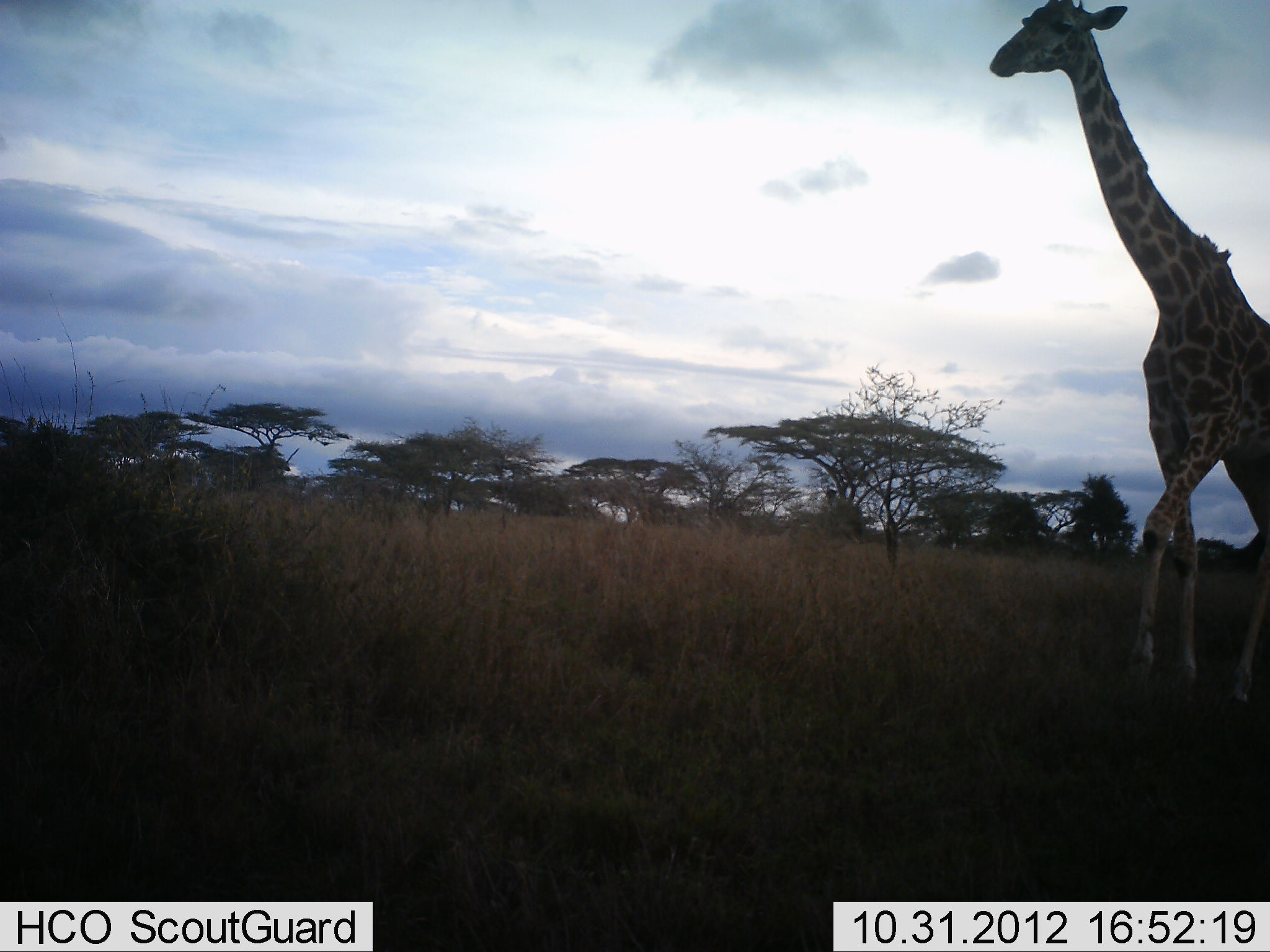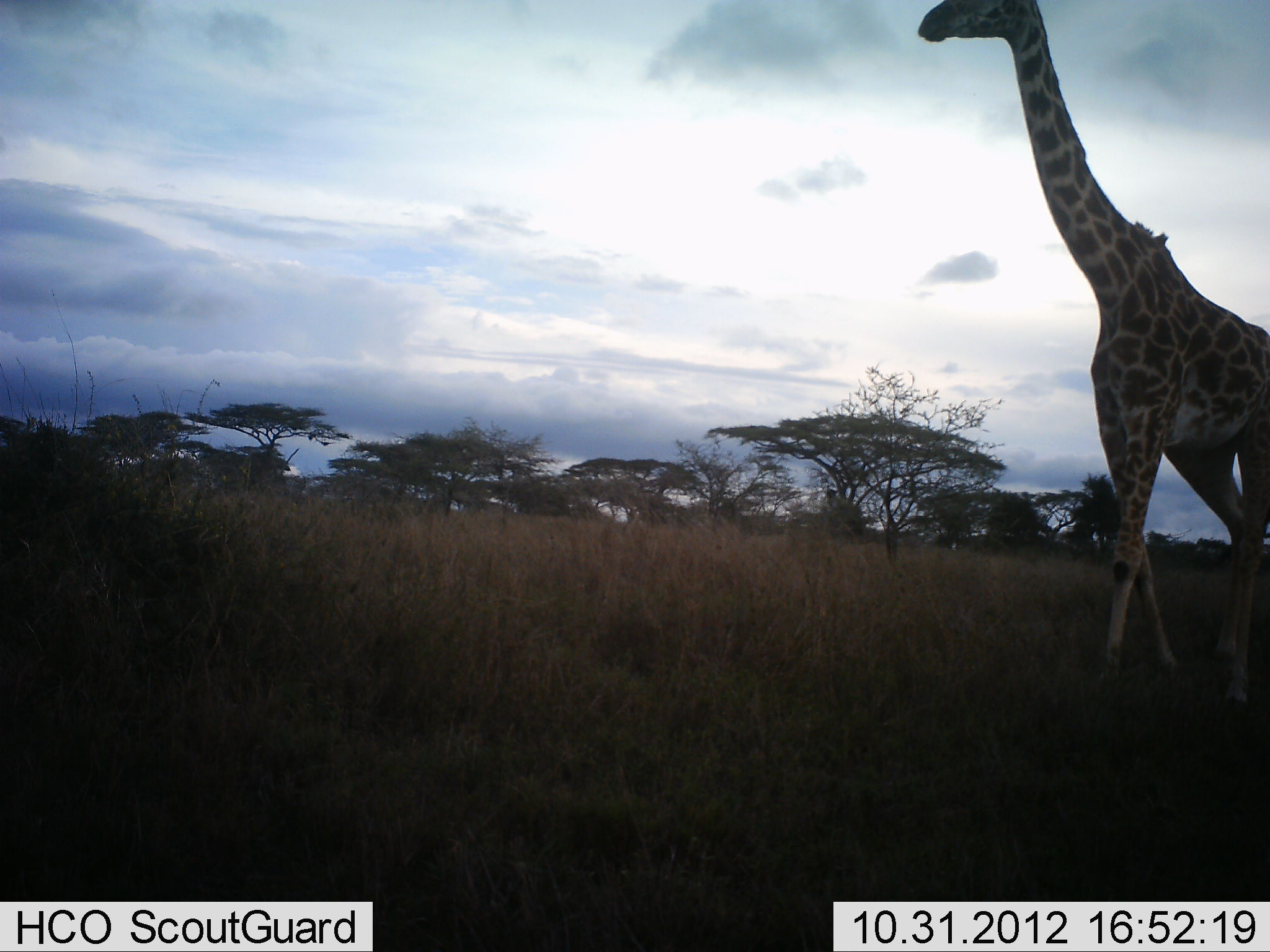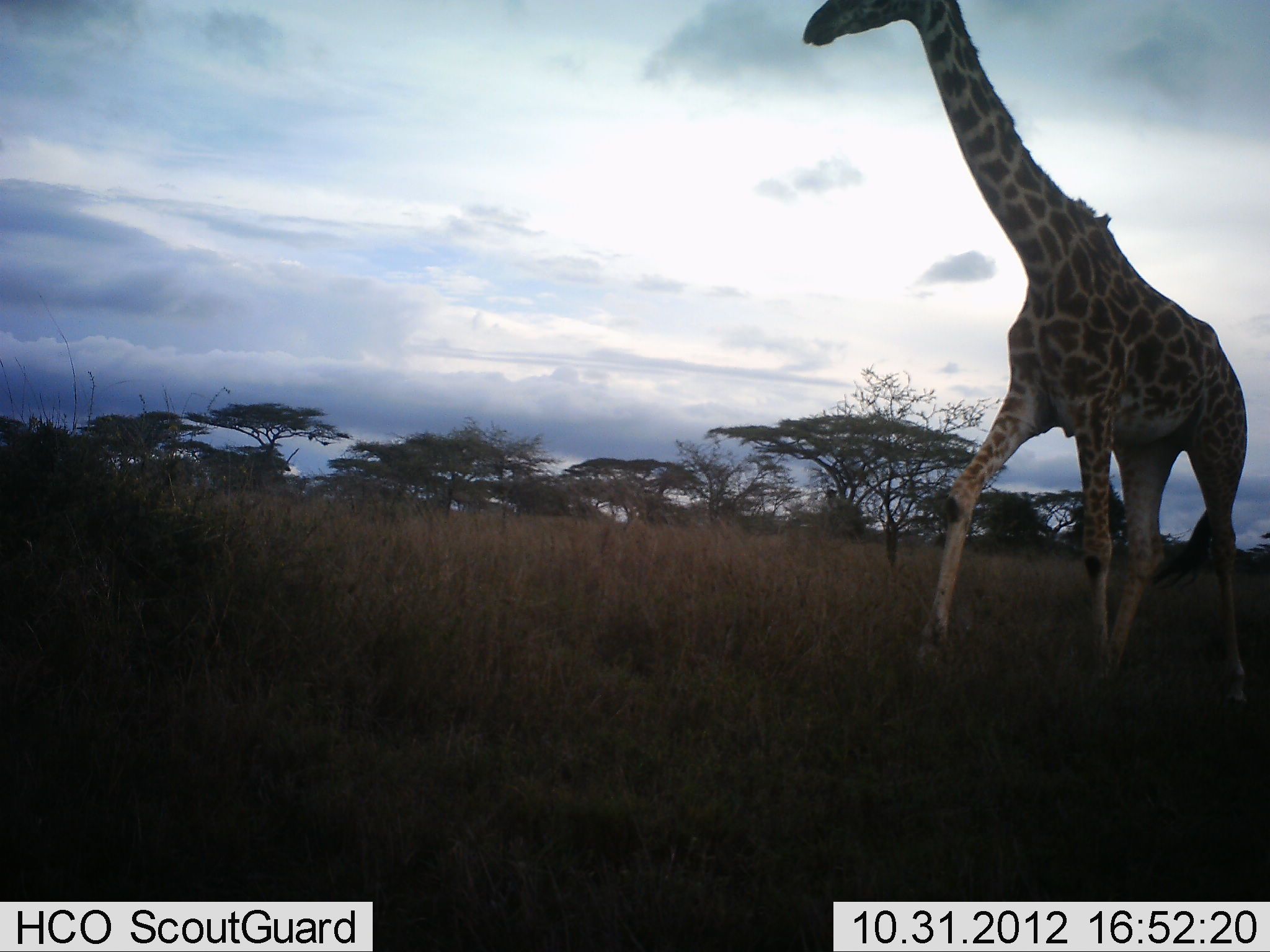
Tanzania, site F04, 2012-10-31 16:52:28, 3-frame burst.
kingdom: Animalia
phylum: Chordata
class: Mammalia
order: Artiodactyla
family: Giraffidae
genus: Giraffa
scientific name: Giraffa camelopardalis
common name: giraffe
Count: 1.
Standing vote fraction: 9%.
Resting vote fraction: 0%.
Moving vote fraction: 91%.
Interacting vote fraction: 0%.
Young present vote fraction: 0%.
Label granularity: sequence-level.